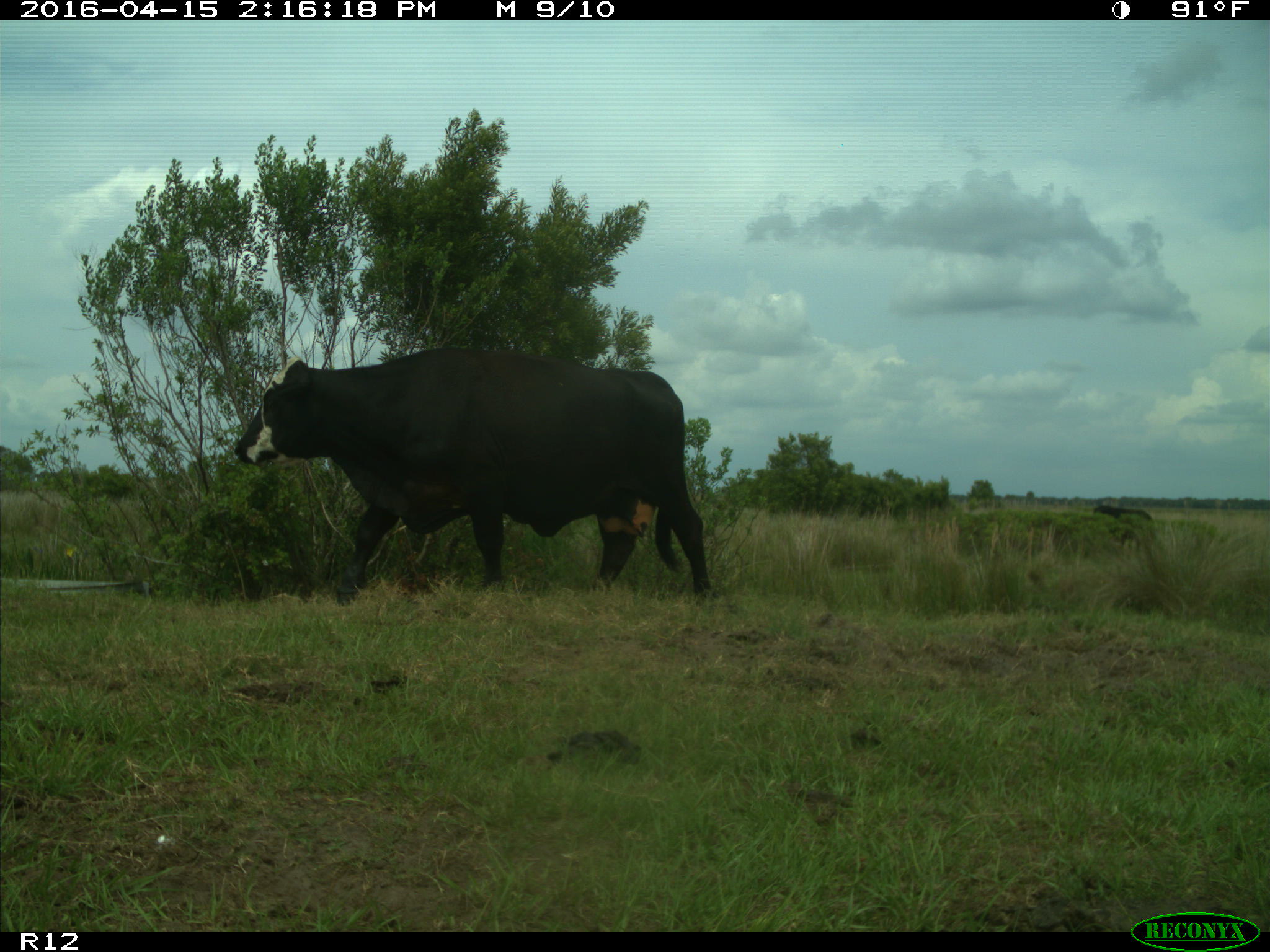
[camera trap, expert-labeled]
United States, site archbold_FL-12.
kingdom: Animalia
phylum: Chordata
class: Mammalia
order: Artiodactyla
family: Bovidae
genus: Bos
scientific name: Bos taurus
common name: domestic cow